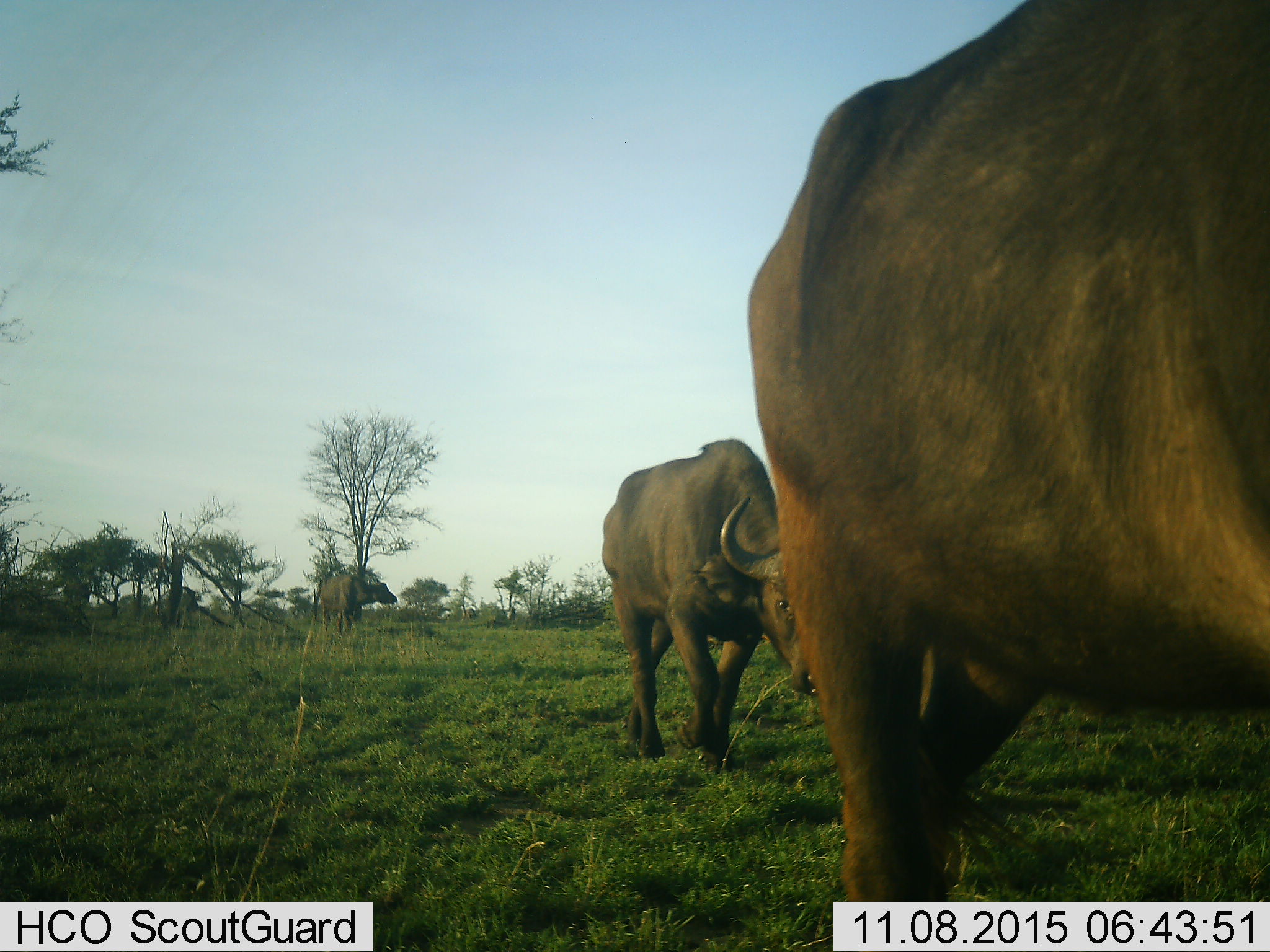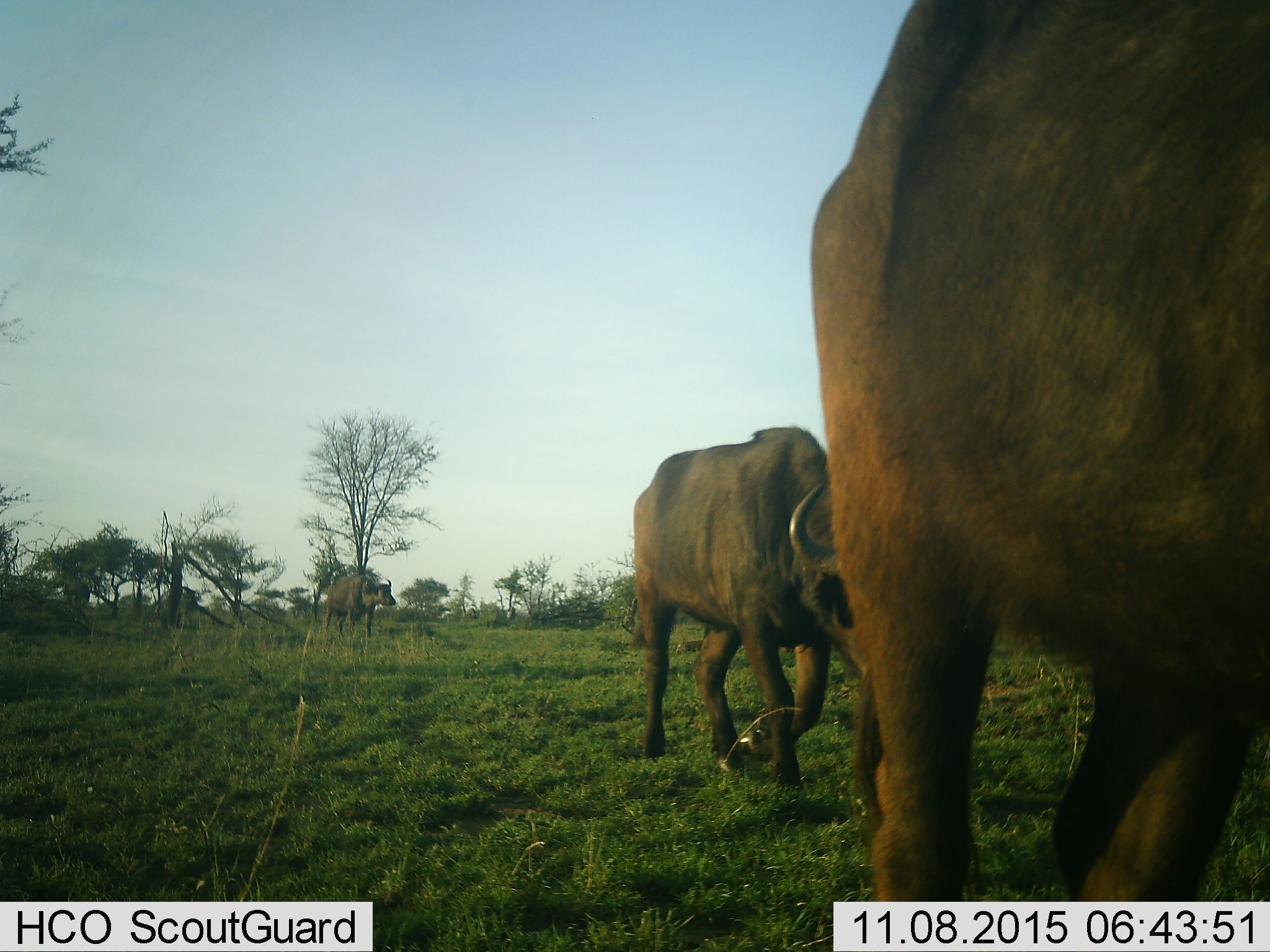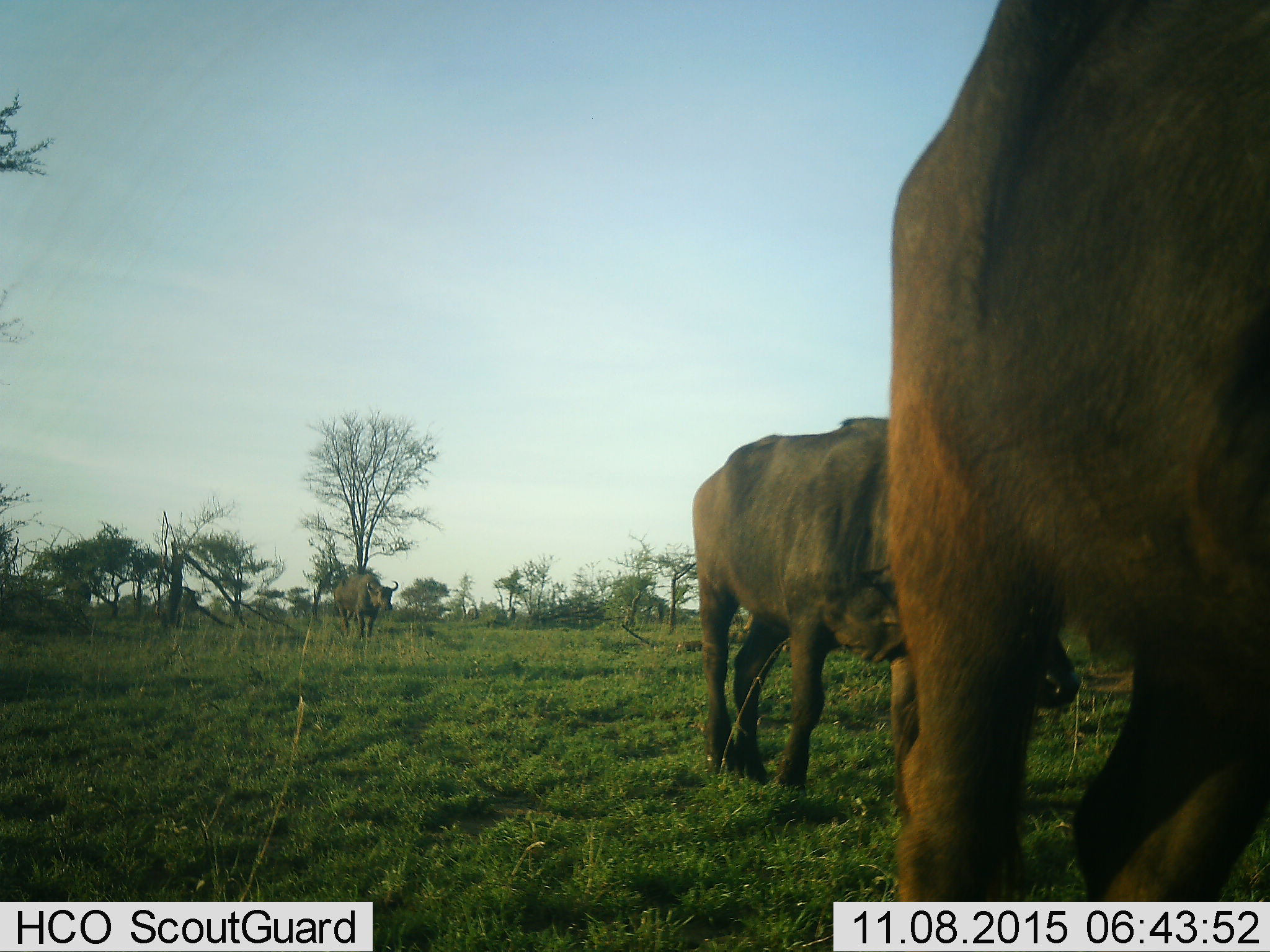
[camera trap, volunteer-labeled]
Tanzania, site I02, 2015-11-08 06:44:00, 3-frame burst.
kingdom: Animalia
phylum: Chordata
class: Mammalia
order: Artiodactyla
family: Bovidae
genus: Syncerus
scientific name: Syncerus caffer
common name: cape buffalo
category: buffalo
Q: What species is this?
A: Buffalo (cape buffalo) (Syncerus caffer).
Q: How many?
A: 3.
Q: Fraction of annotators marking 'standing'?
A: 12%.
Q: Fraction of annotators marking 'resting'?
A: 0%.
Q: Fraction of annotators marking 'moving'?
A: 100%.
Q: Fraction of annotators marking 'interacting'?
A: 0%.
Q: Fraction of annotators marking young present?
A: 0%.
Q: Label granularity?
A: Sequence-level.